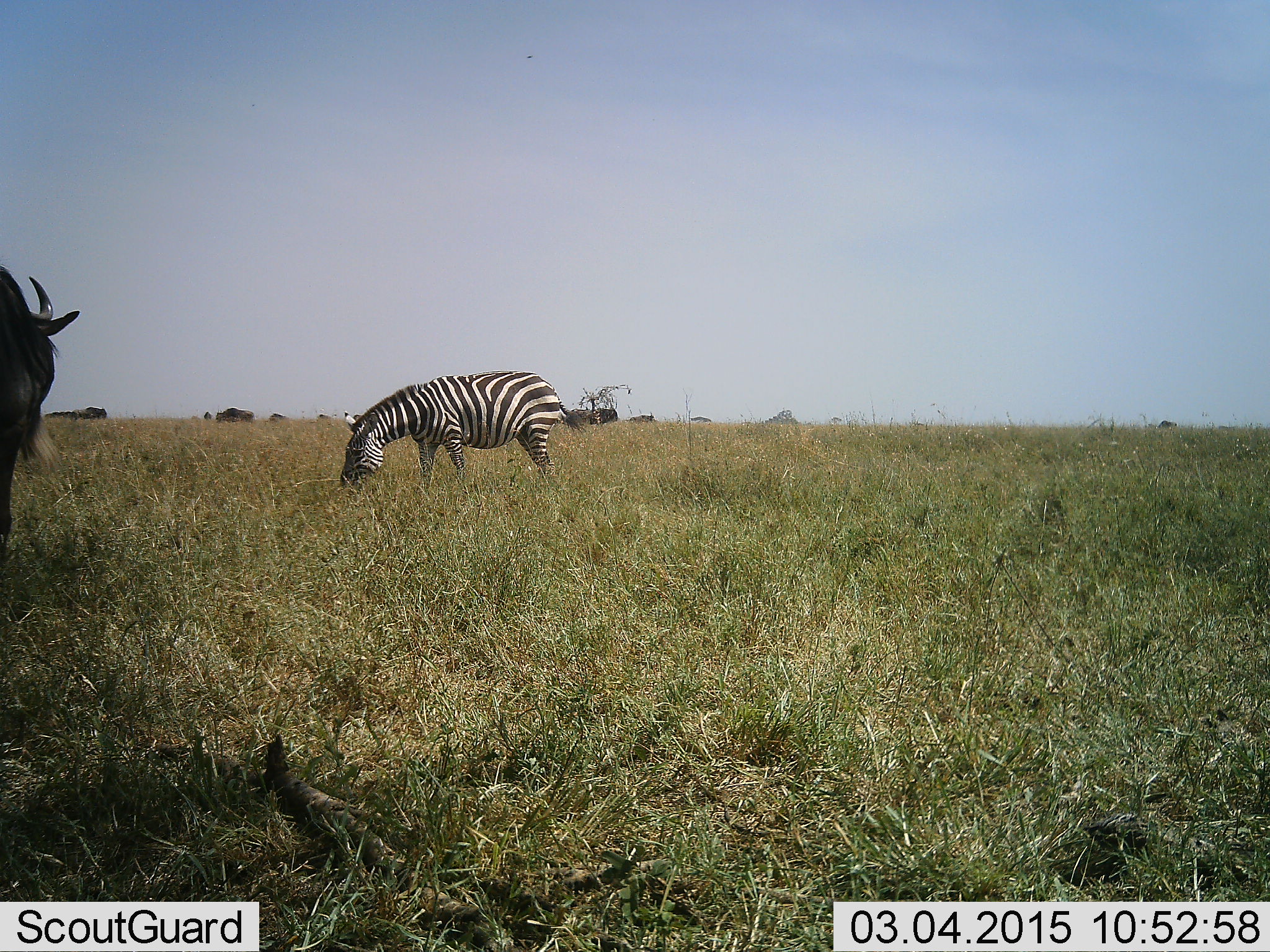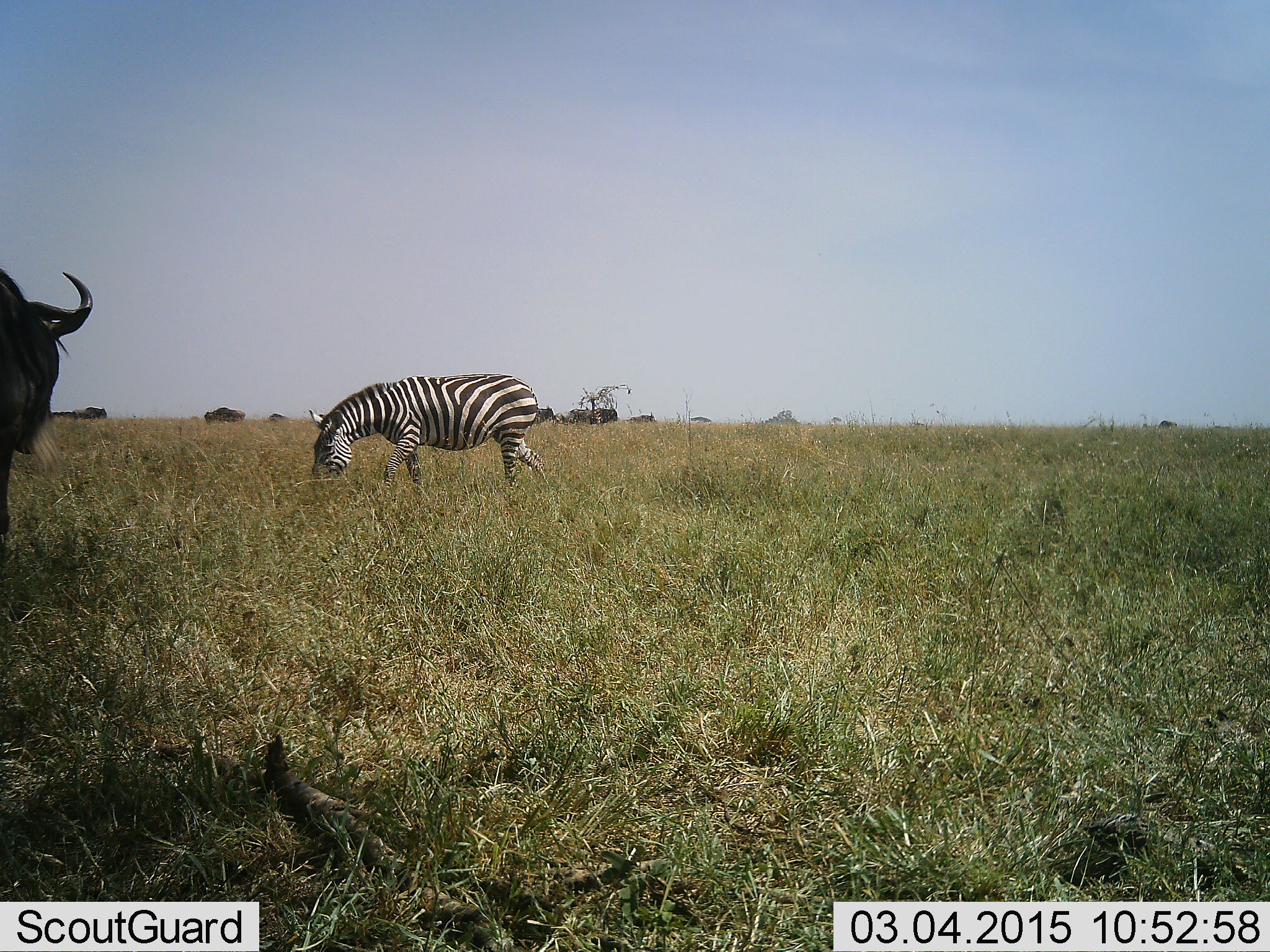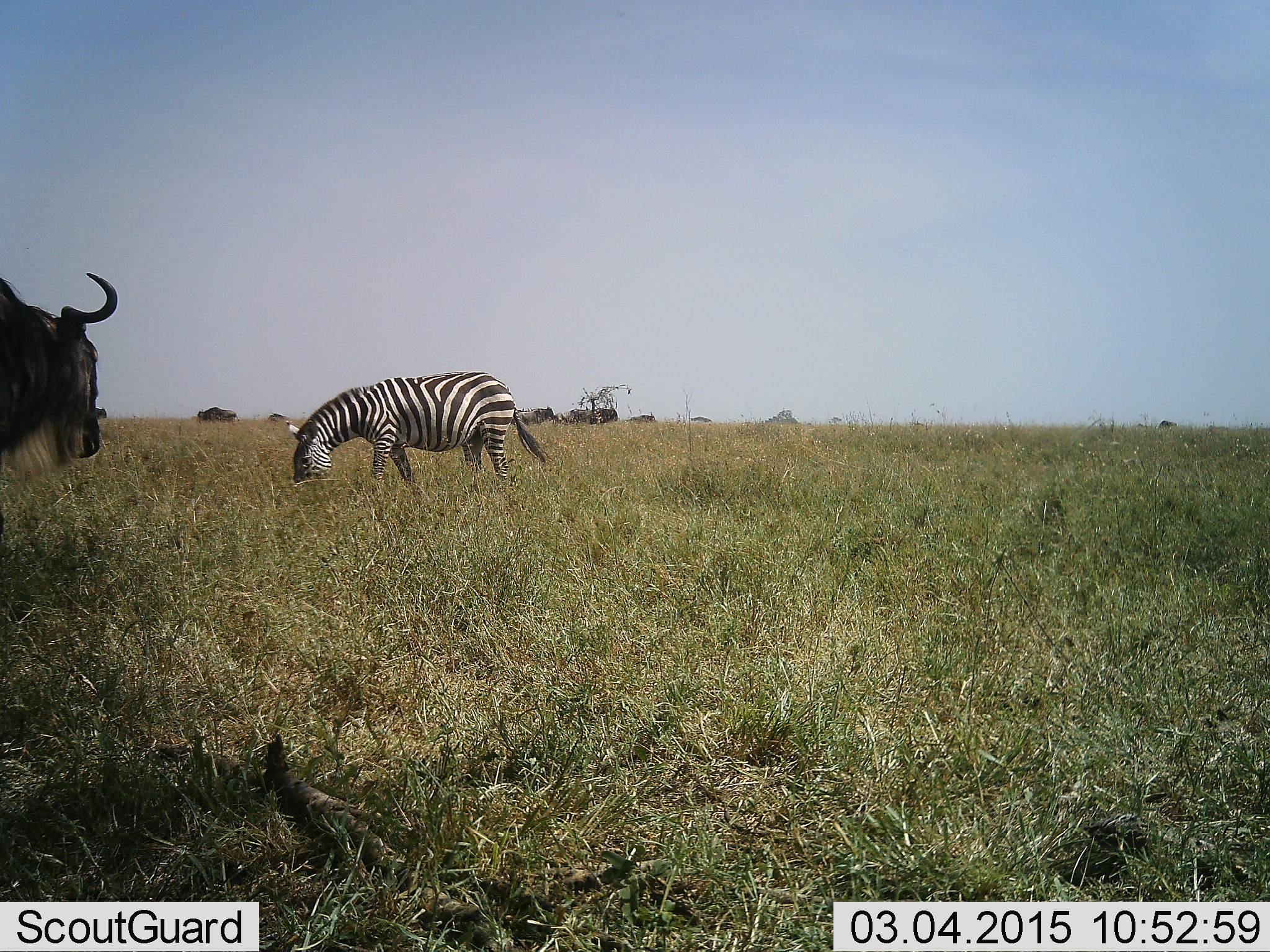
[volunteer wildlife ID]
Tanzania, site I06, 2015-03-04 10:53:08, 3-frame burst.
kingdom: Animalia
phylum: Chordata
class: Mammalia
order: Artiodactyla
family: Bovidae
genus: Connochaetes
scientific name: Connochaetes taurinus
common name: blue wildebeest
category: wildebeest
Wildebeest (blue wildebeest) (Connochaetes taurinus), count 5. Behavior (volunteer vote fractions): standing 80%, resting 0%, moving 70%, interacting 0%. Young present (vote fraction): 0%. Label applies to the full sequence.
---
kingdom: Animalia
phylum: Chordata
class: Mammalia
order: Perissodactyla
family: Equidae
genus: Equus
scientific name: Equus quagga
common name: plains zebra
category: zebra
Zebra (plains zebra) (Equus quagga), count 1. Behavior (volunteer vote fractions): standing 15%, resting 0%, moving 8%, interacting 0%. Young present (vote fraction): 0%. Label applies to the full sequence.